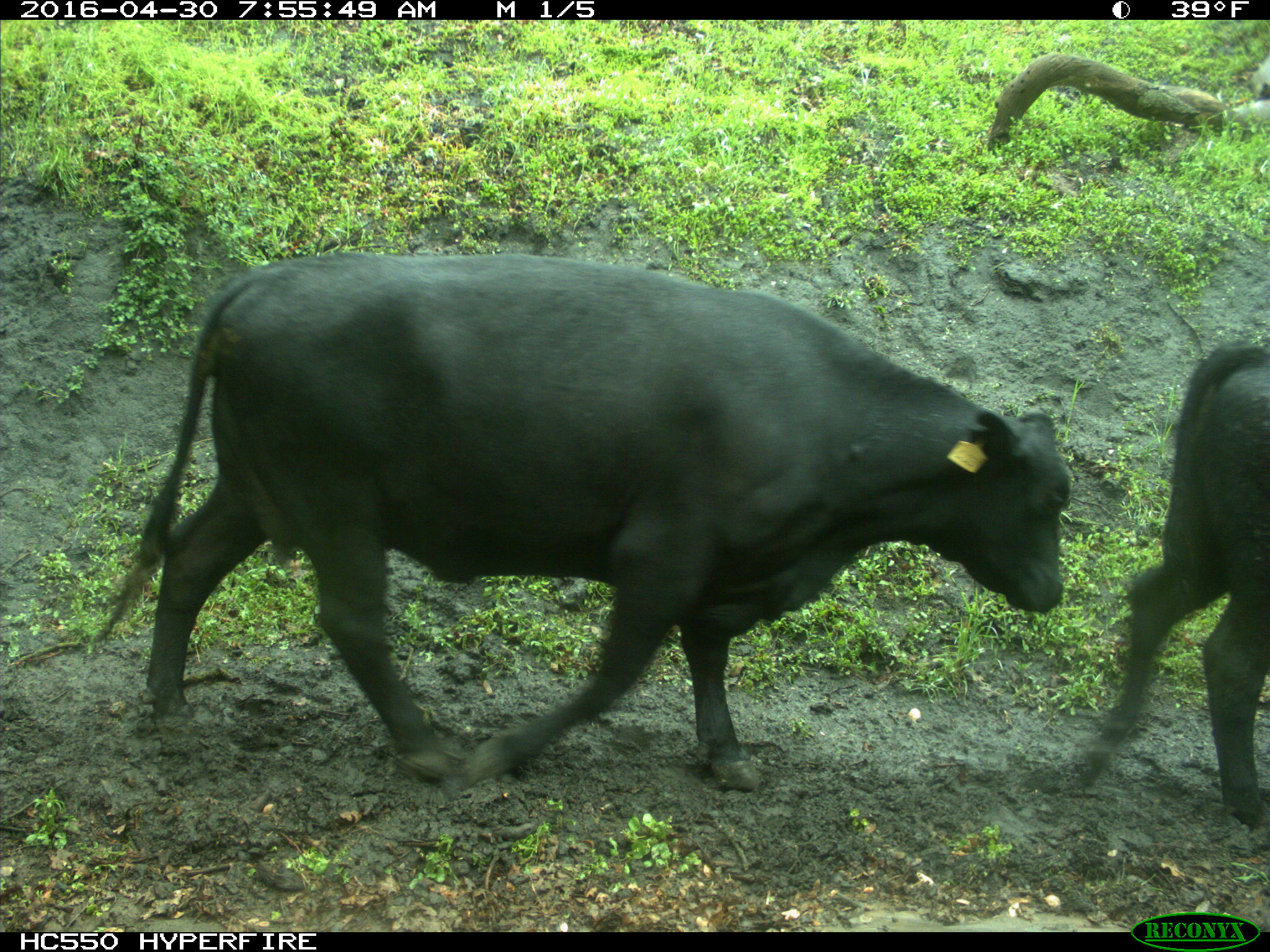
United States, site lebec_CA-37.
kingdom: Animalia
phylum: Chordata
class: Mammalia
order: Artiodactyla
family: Bovidae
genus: Bos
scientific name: Bos taurus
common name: domestic cow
Bos taurus (domestic cow).